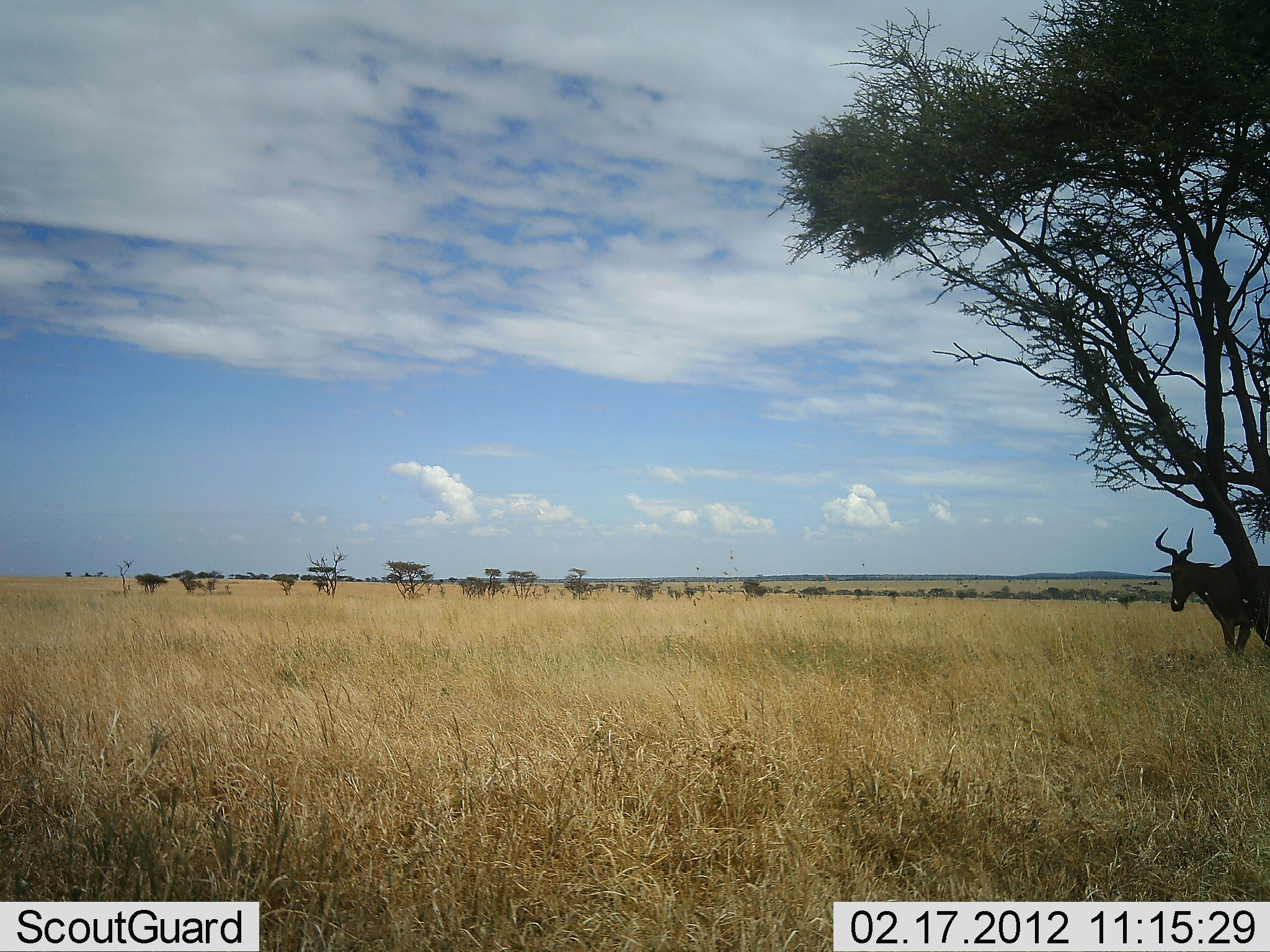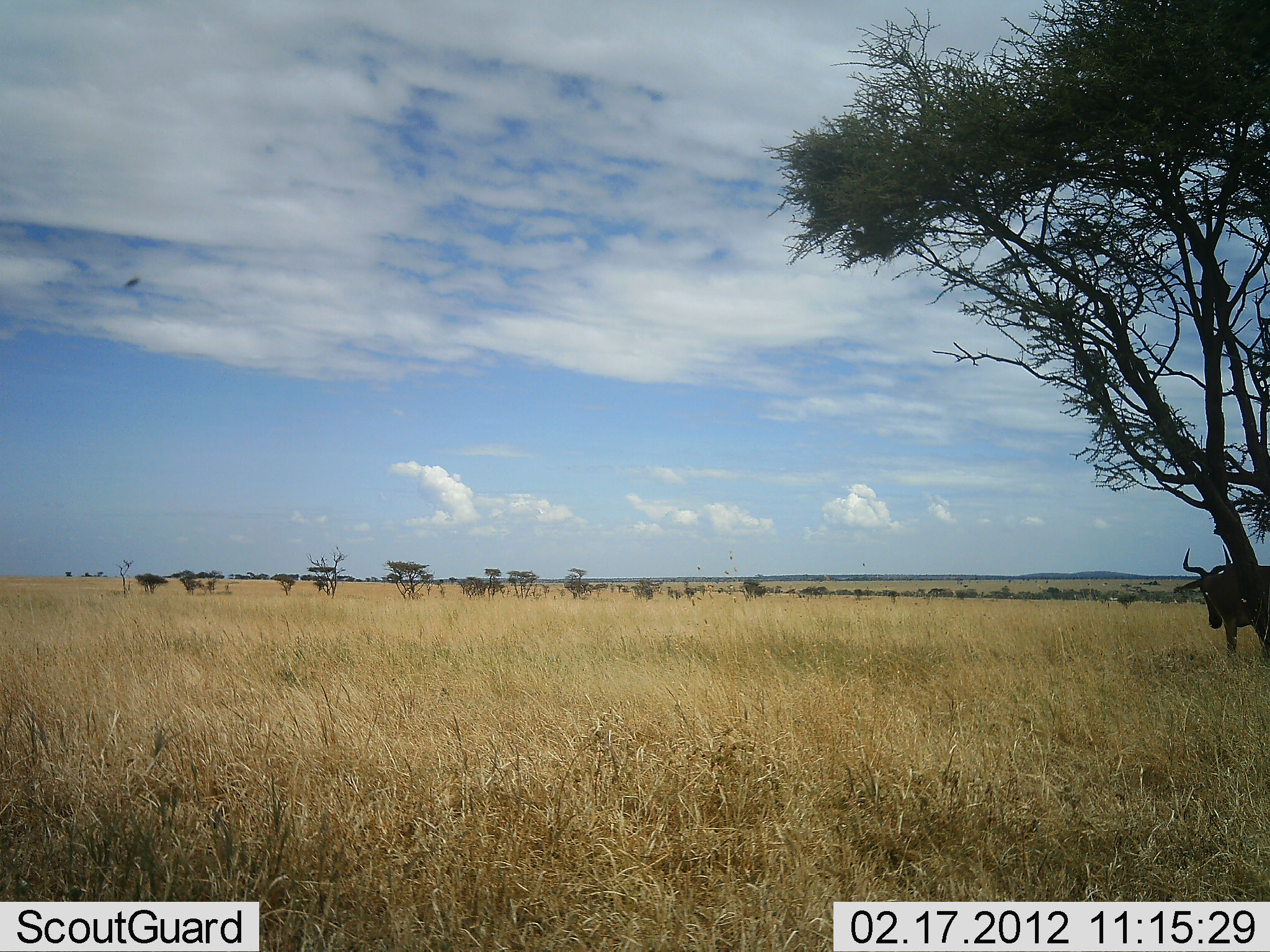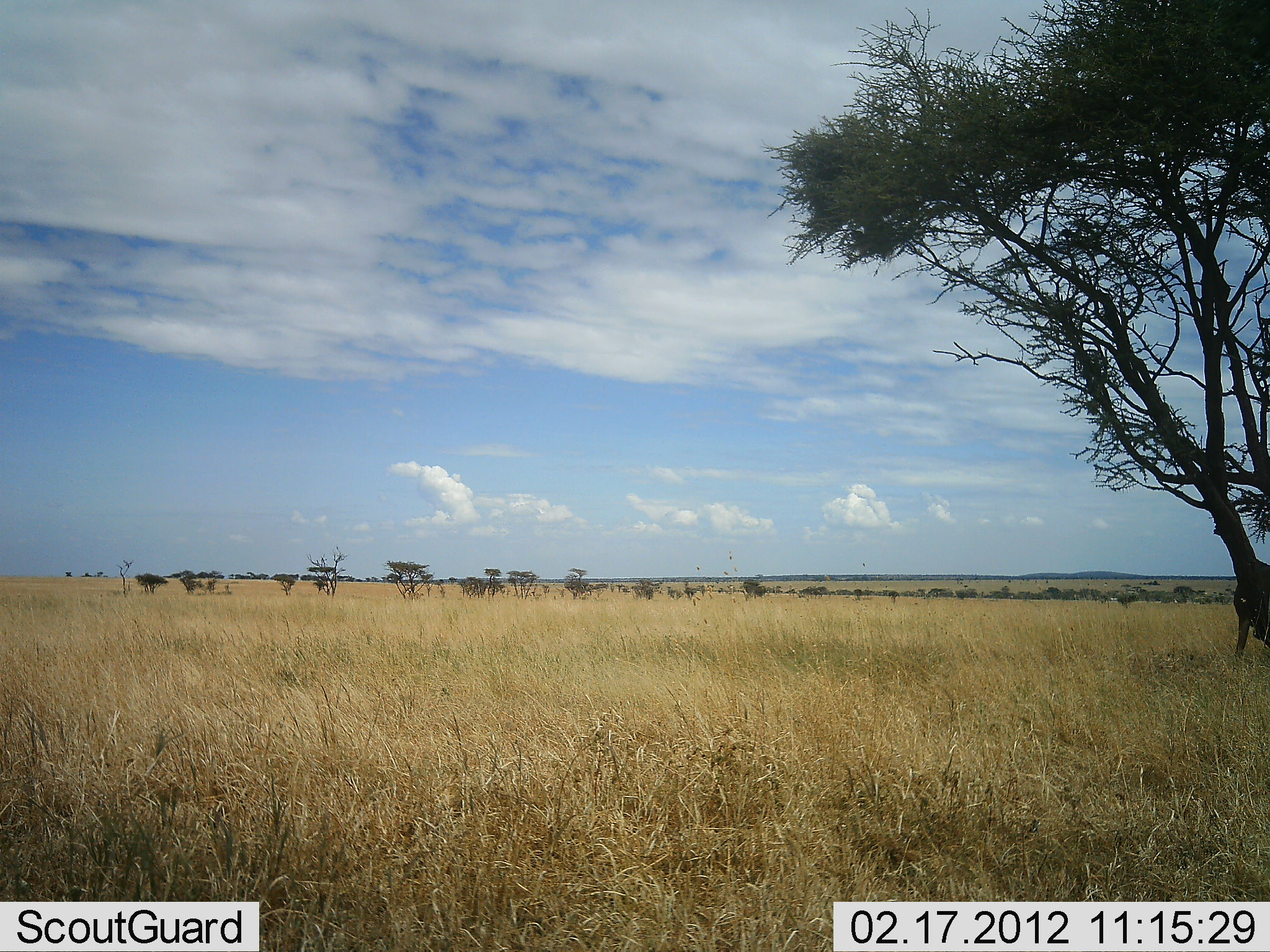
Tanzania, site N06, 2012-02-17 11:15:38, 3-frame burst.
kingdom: Animalia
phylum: Chordata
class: Mammalia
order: Artiodactyla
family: Bovidae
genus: Alcelaphus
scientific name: Alcelaphus buselaphus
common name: hartebeest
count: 1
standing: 50%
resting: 6%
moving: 50%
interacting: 6%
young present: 0%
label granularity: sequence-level